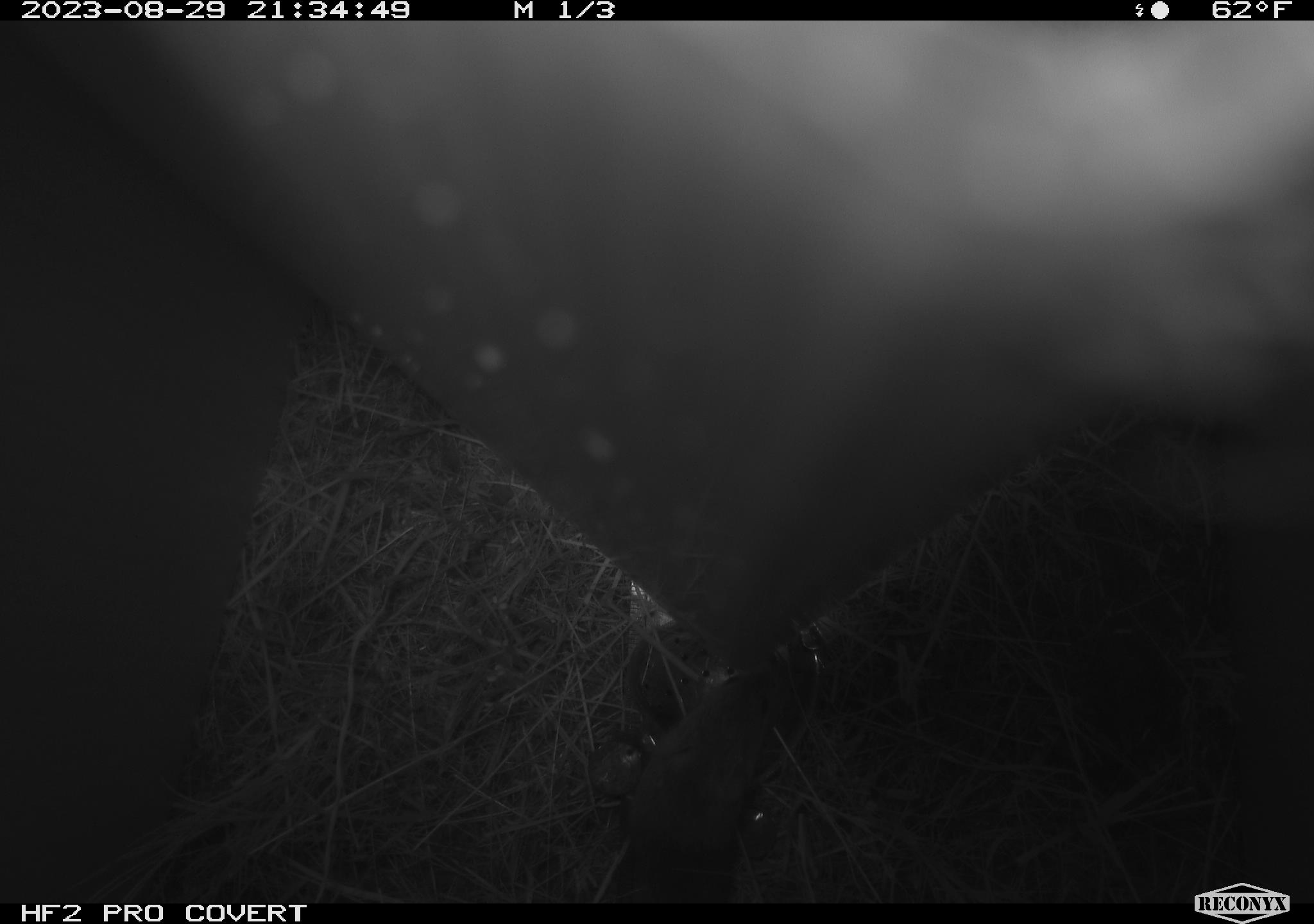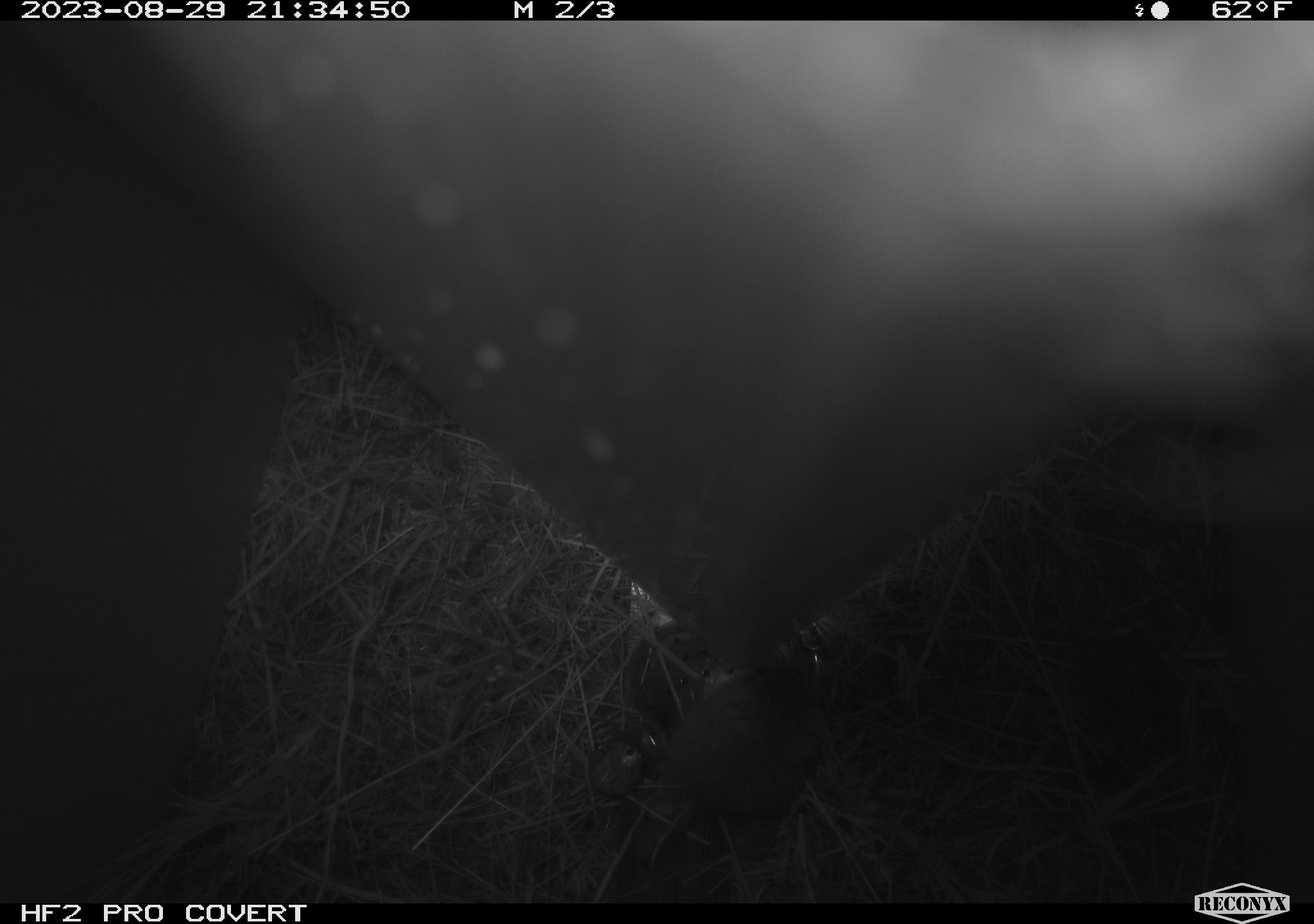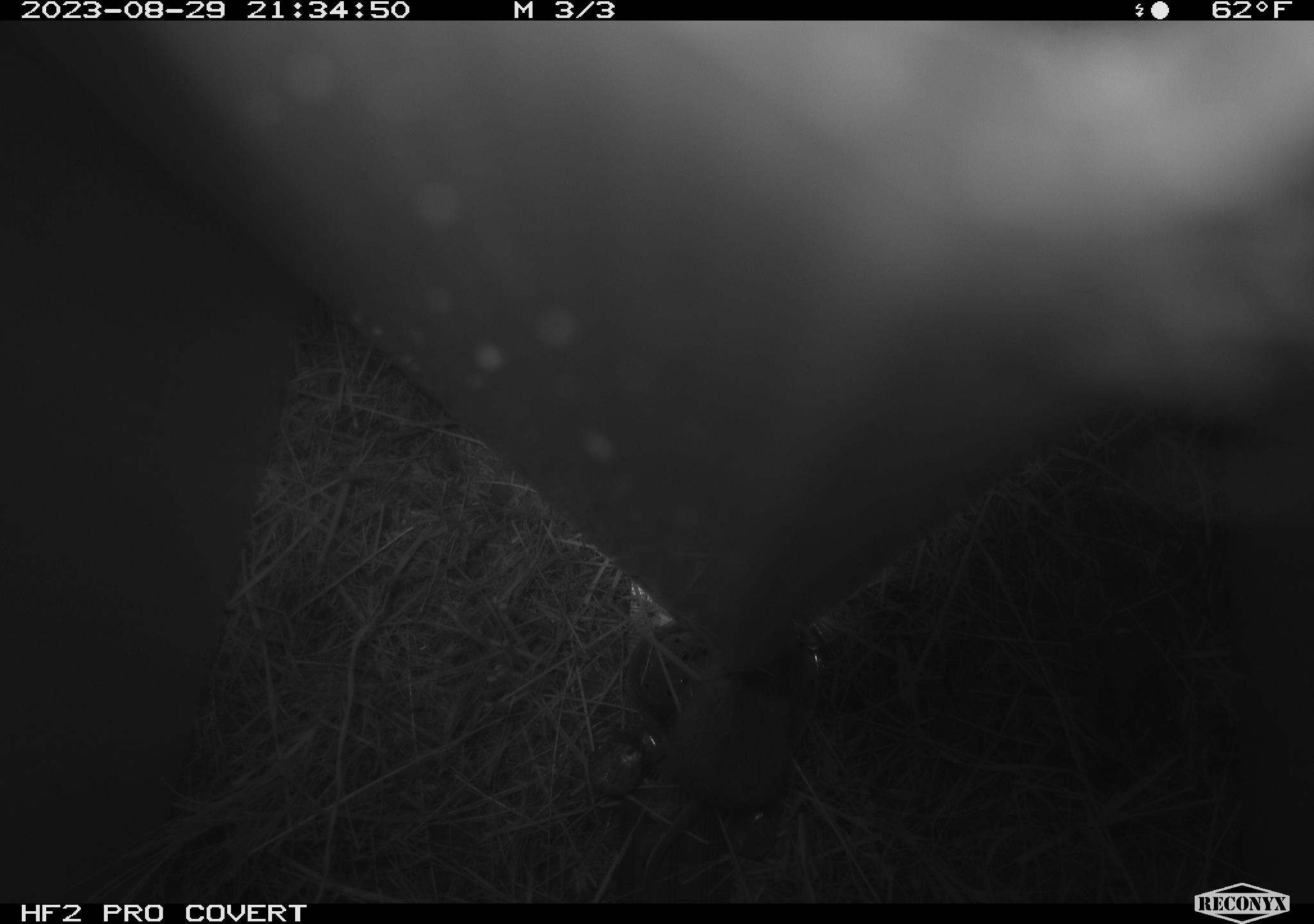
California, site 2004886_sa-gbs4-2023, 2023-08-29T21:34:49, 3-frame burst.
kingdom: Animalia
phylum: Chordata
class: Mammalia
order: Rodentia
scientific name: Rodentia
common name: mouse species